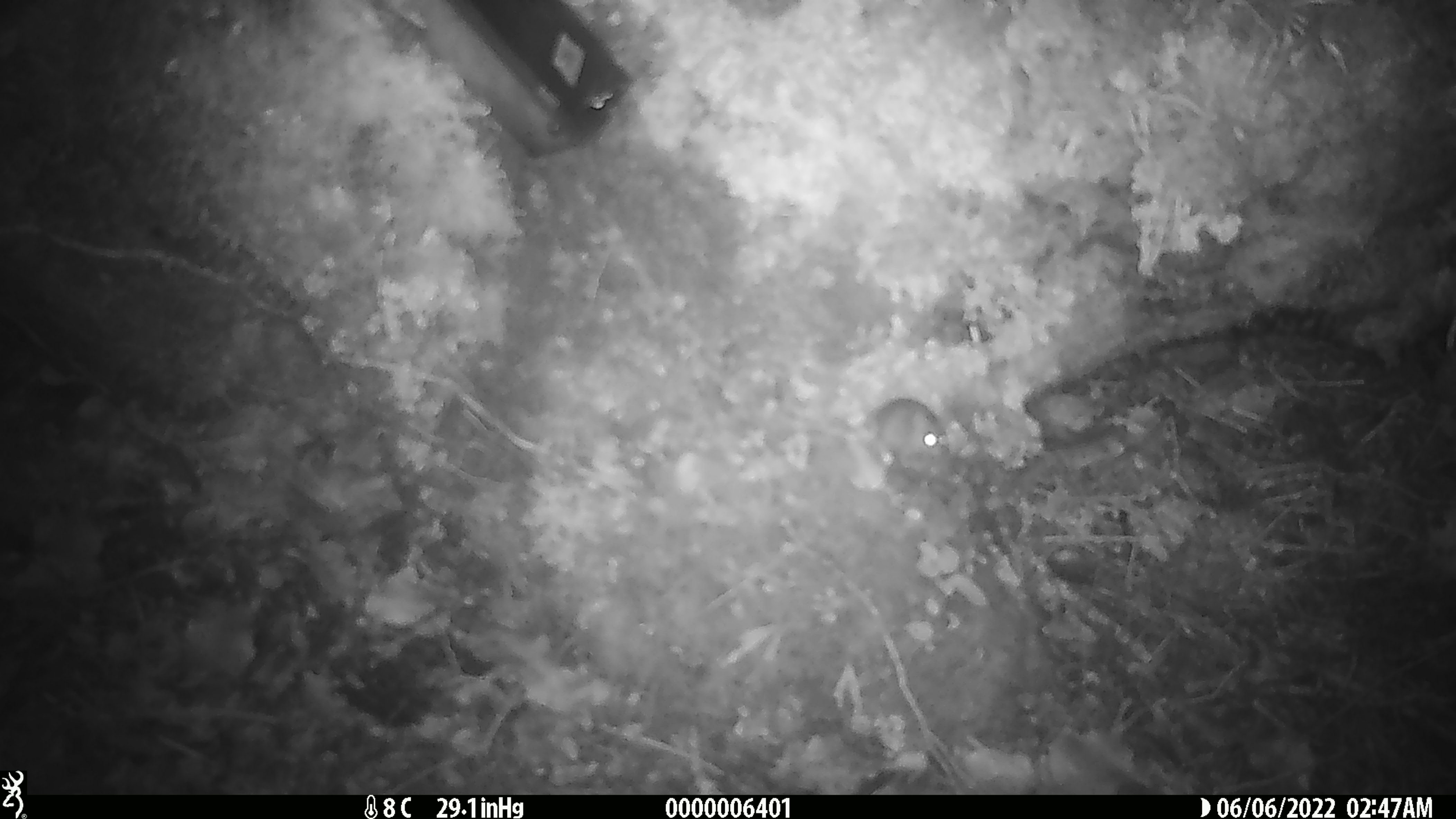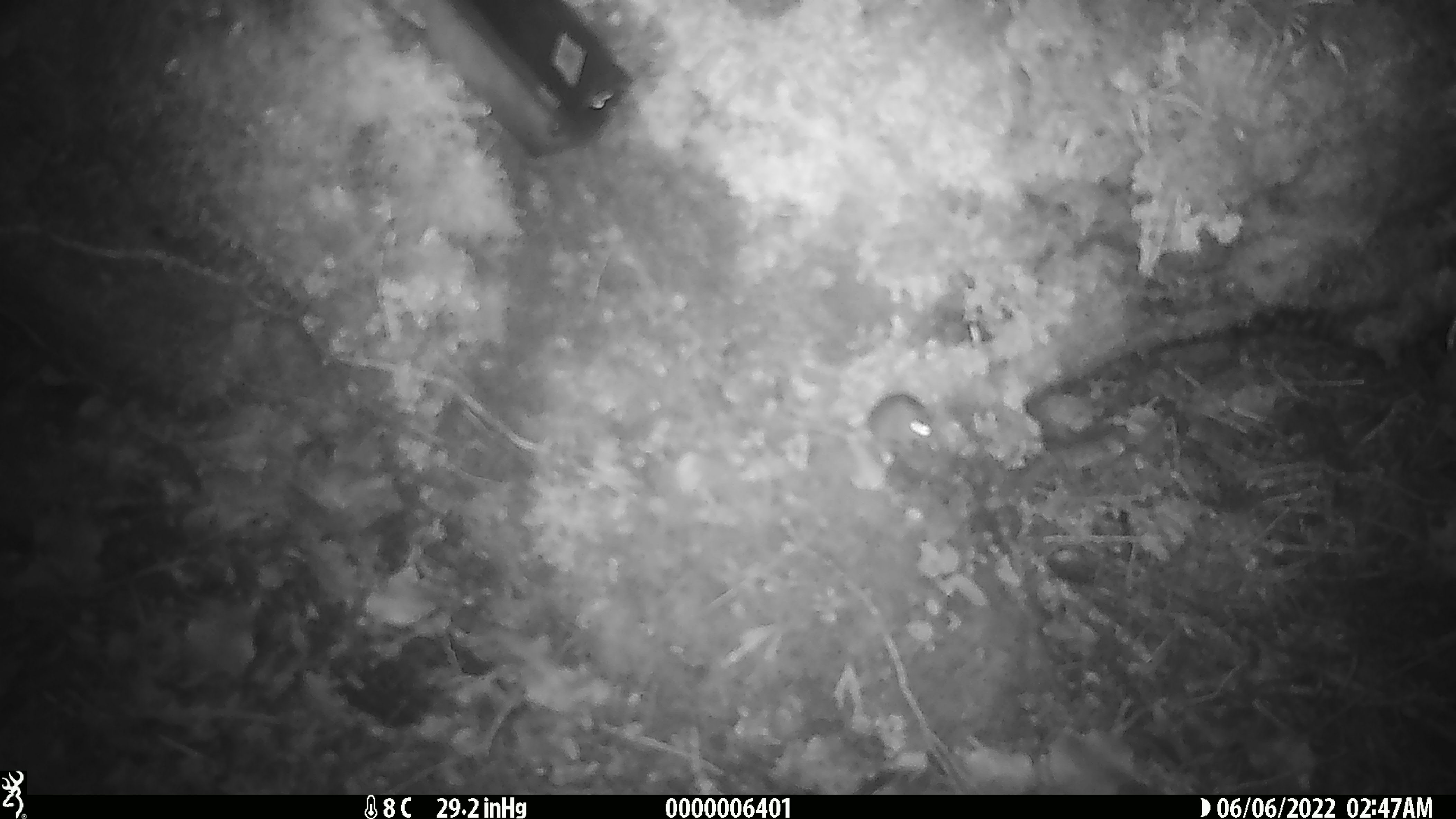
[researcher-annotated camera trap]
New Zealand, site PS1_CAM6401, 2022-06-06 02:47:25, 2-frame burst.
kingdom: Animalia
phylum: Chordata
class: Mammalia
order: Rodentia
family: Muridae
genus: Mus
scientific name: Mus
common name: mouse